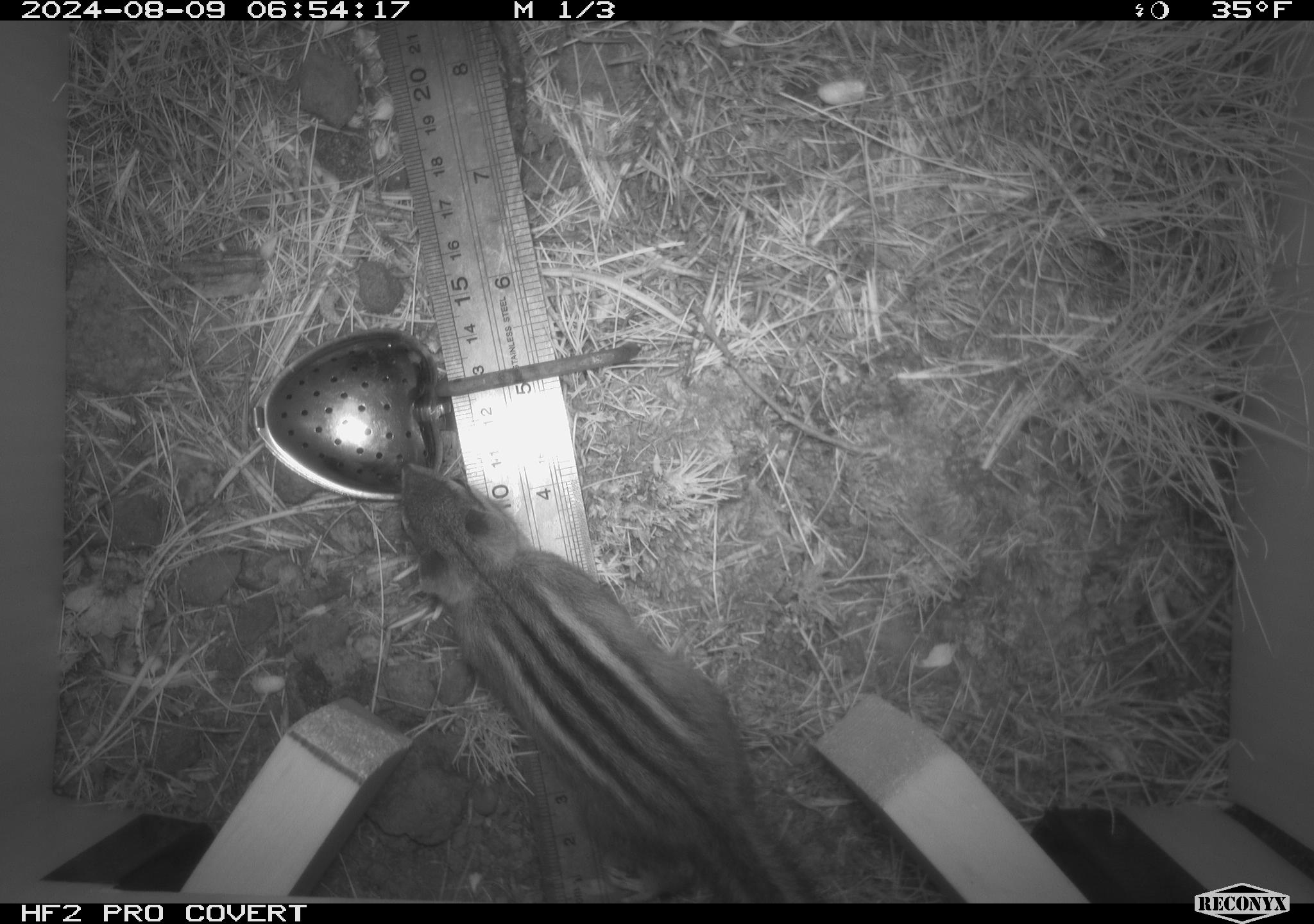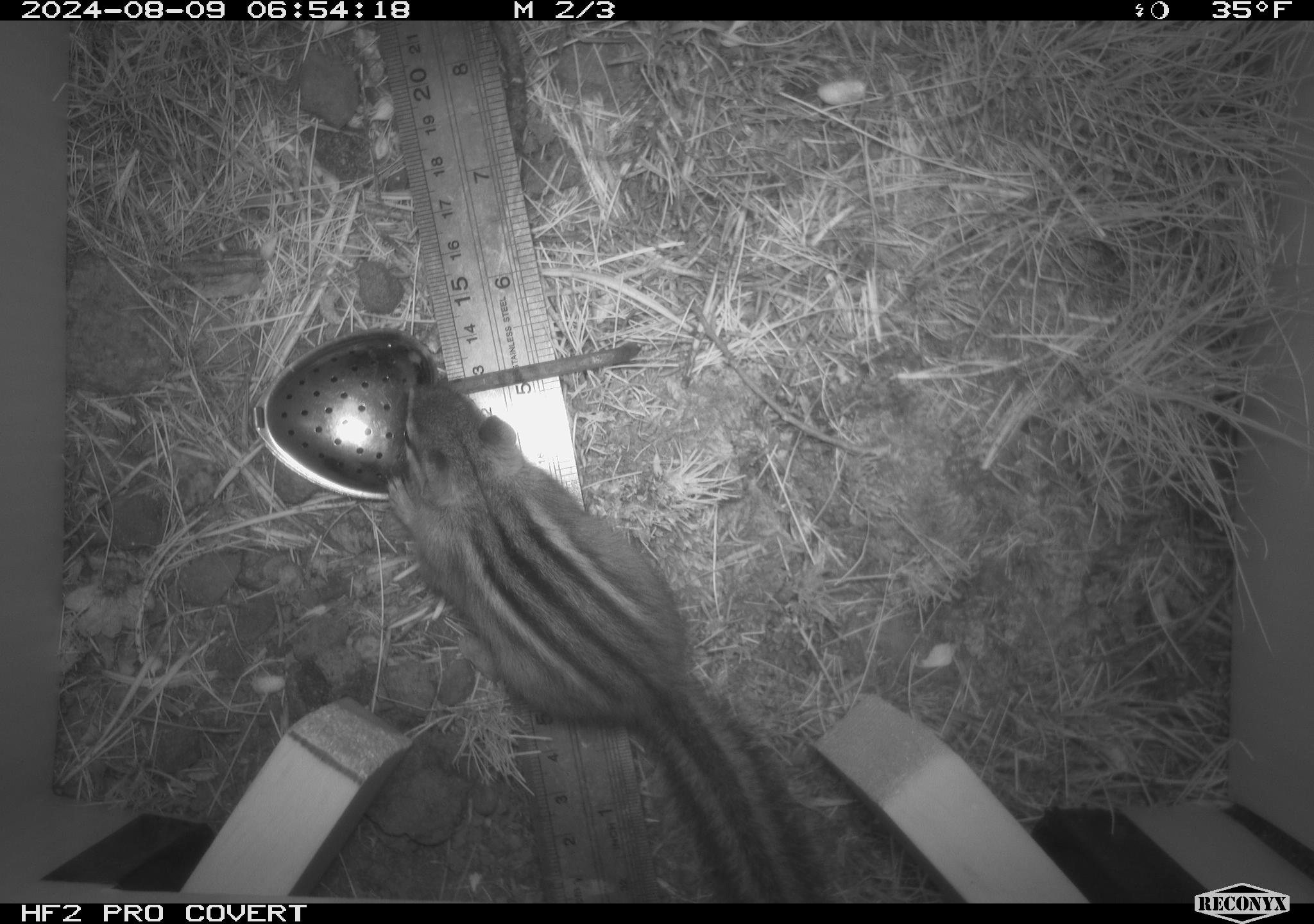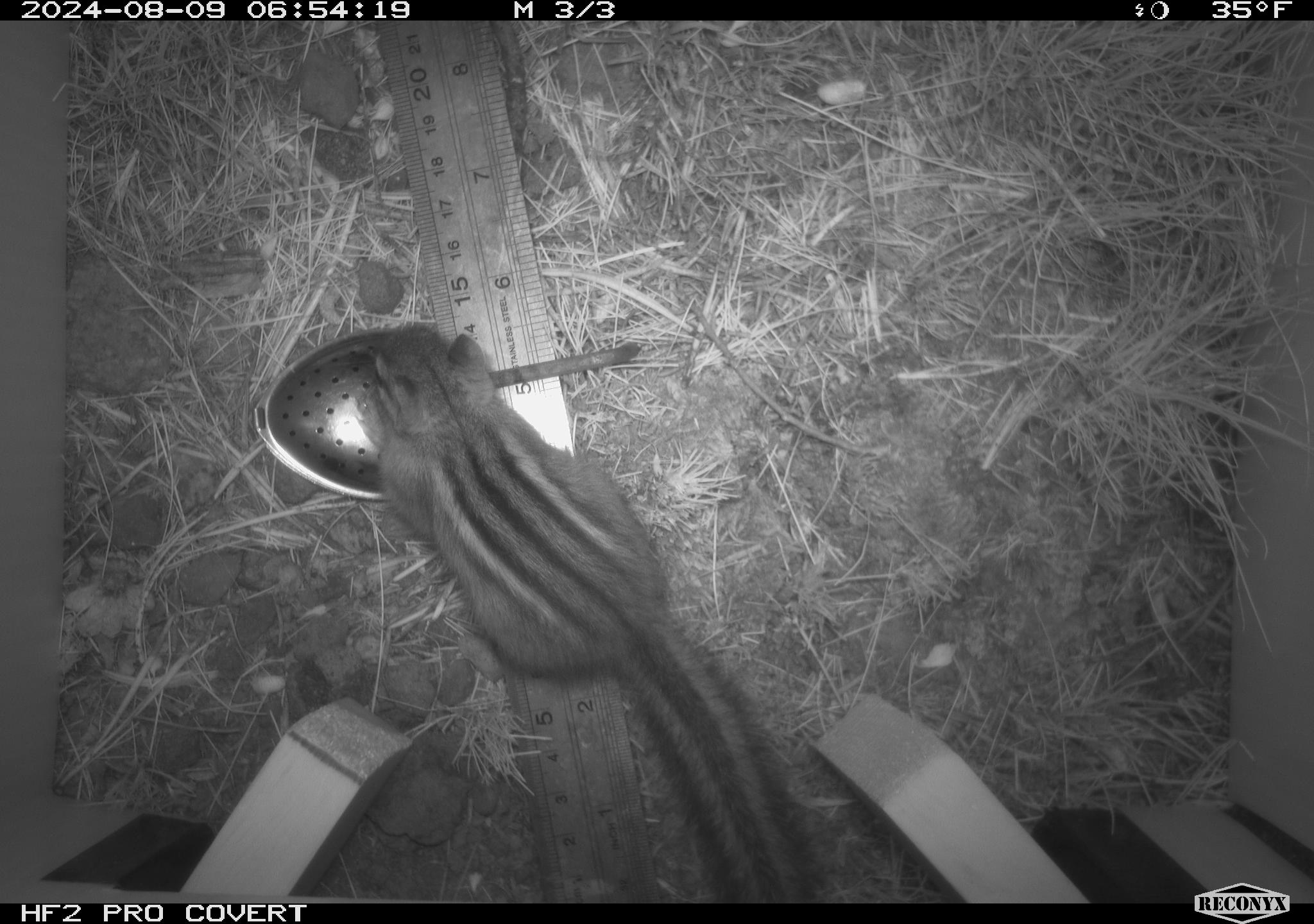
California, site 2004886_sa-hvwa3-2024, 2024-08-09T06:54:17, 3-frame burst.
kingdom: Animalia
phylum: Chordata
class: Mammalia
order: Rodentia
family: Sciuridae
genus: Neotamias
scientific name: Neotamias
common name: western chipmunks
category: neotamias species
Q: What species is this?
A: Neotamias species (western chipmunks) (Neotamias).